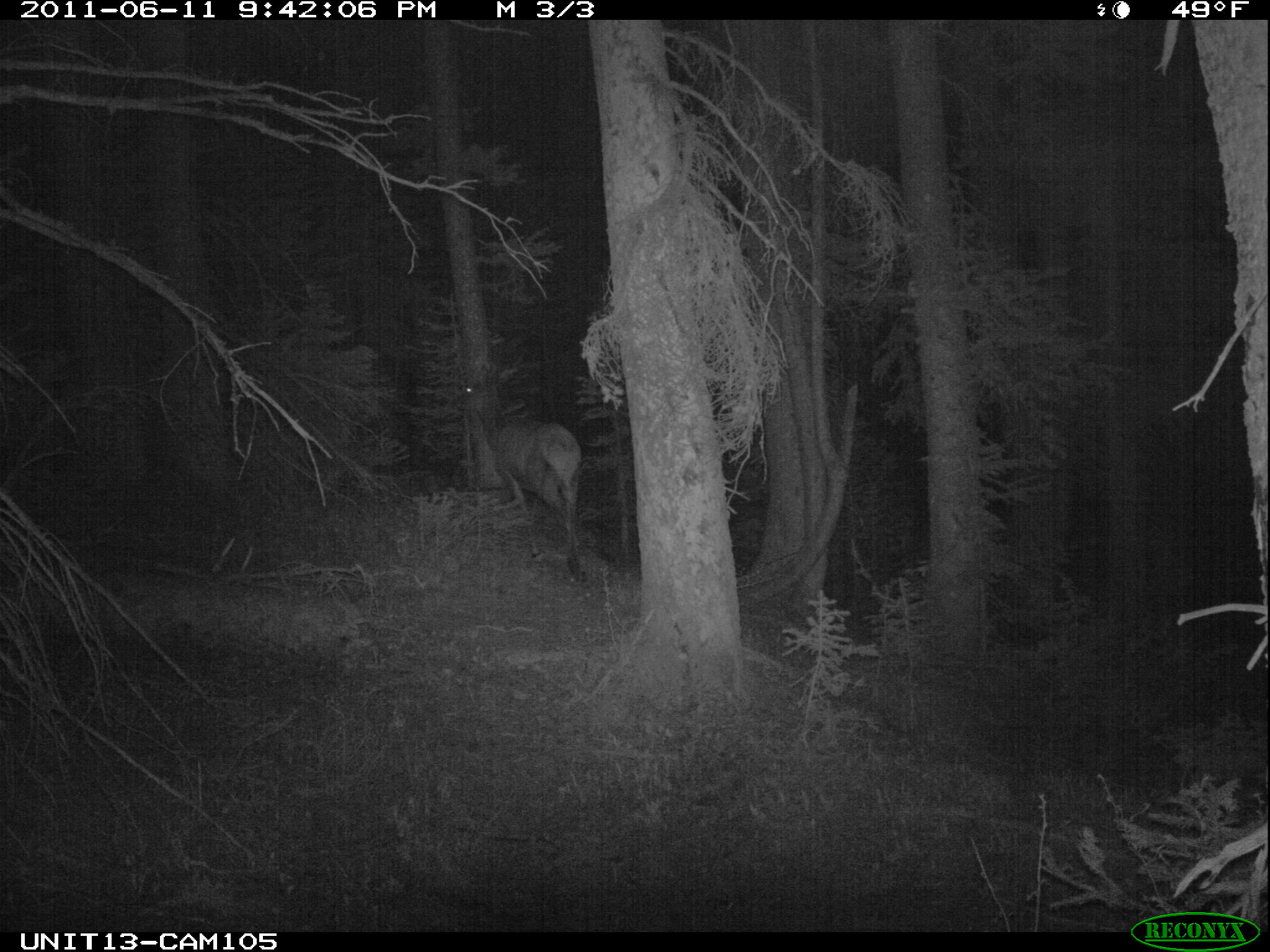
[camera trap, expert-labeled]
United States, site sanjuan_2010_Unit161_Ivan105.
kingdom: Animalia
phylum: Chordata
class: Mammalia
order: Artiodactyla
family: Cervidae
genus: Cervus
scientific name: Cervus elaphus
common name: red deer